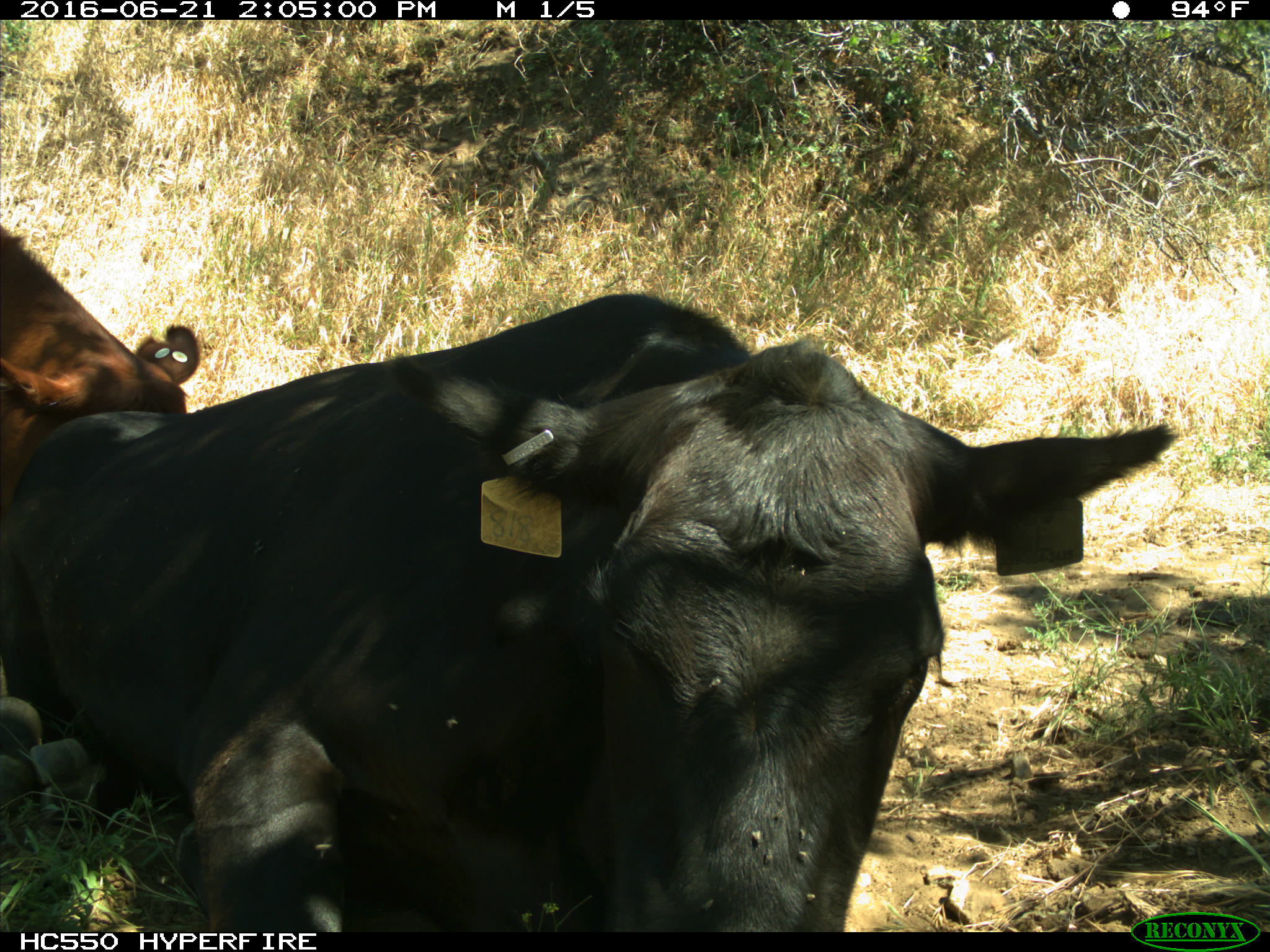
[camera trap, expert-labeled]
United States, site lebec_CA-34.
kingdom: Animalia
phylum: Chordata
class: Mammalia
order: Artiodactyla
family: Bovidae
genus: Bos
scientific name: Bos taurus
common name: domestic cow